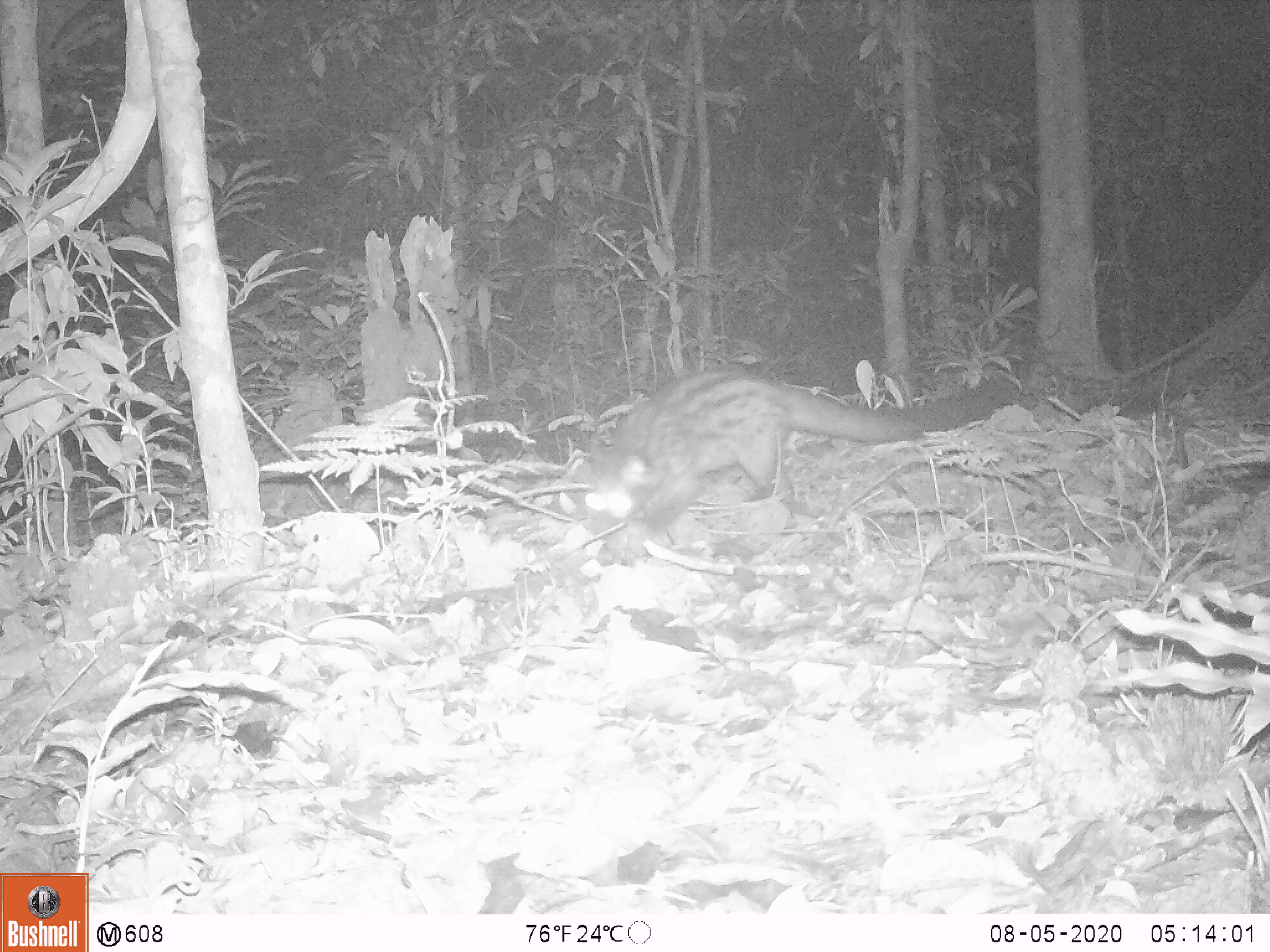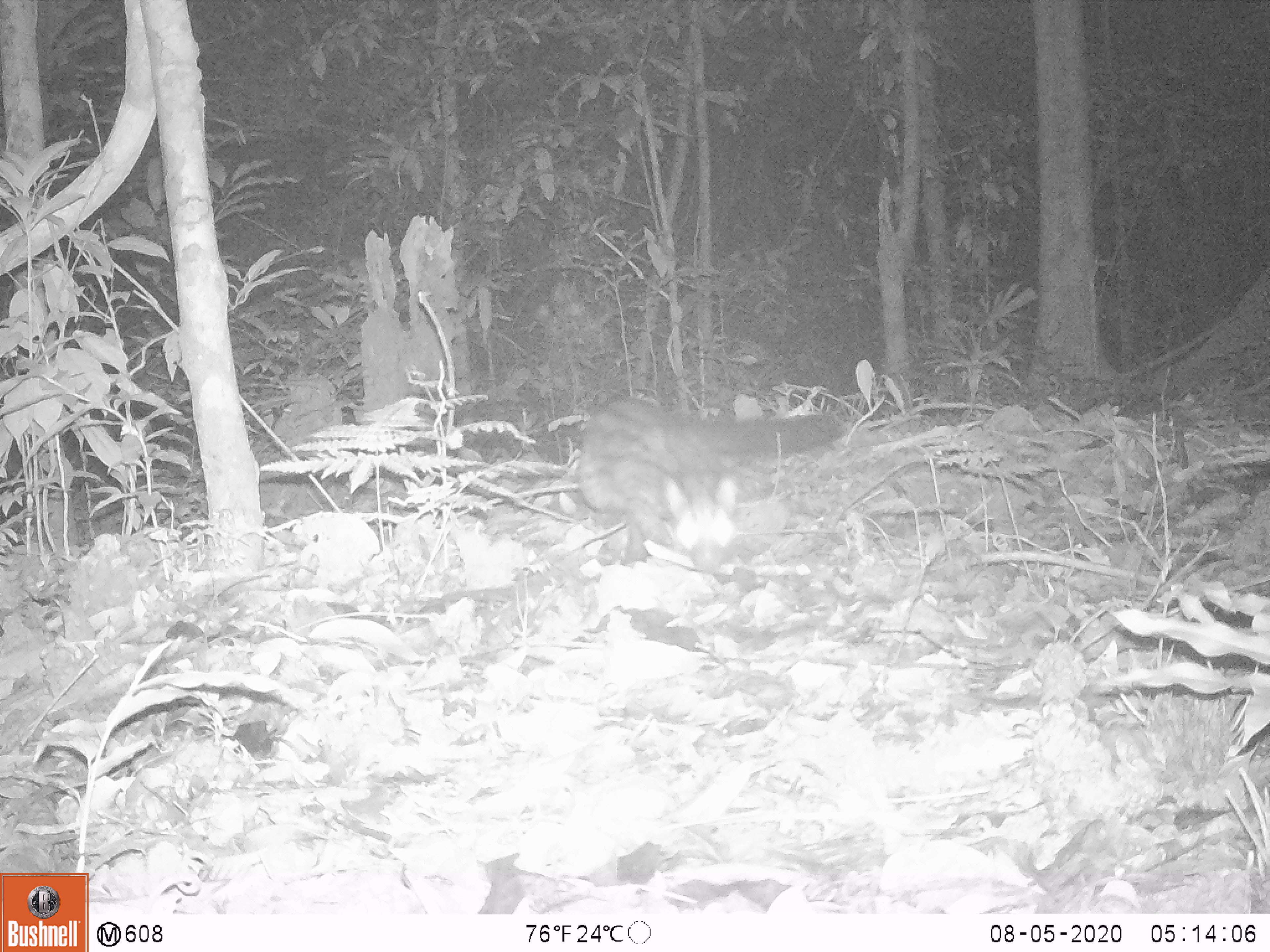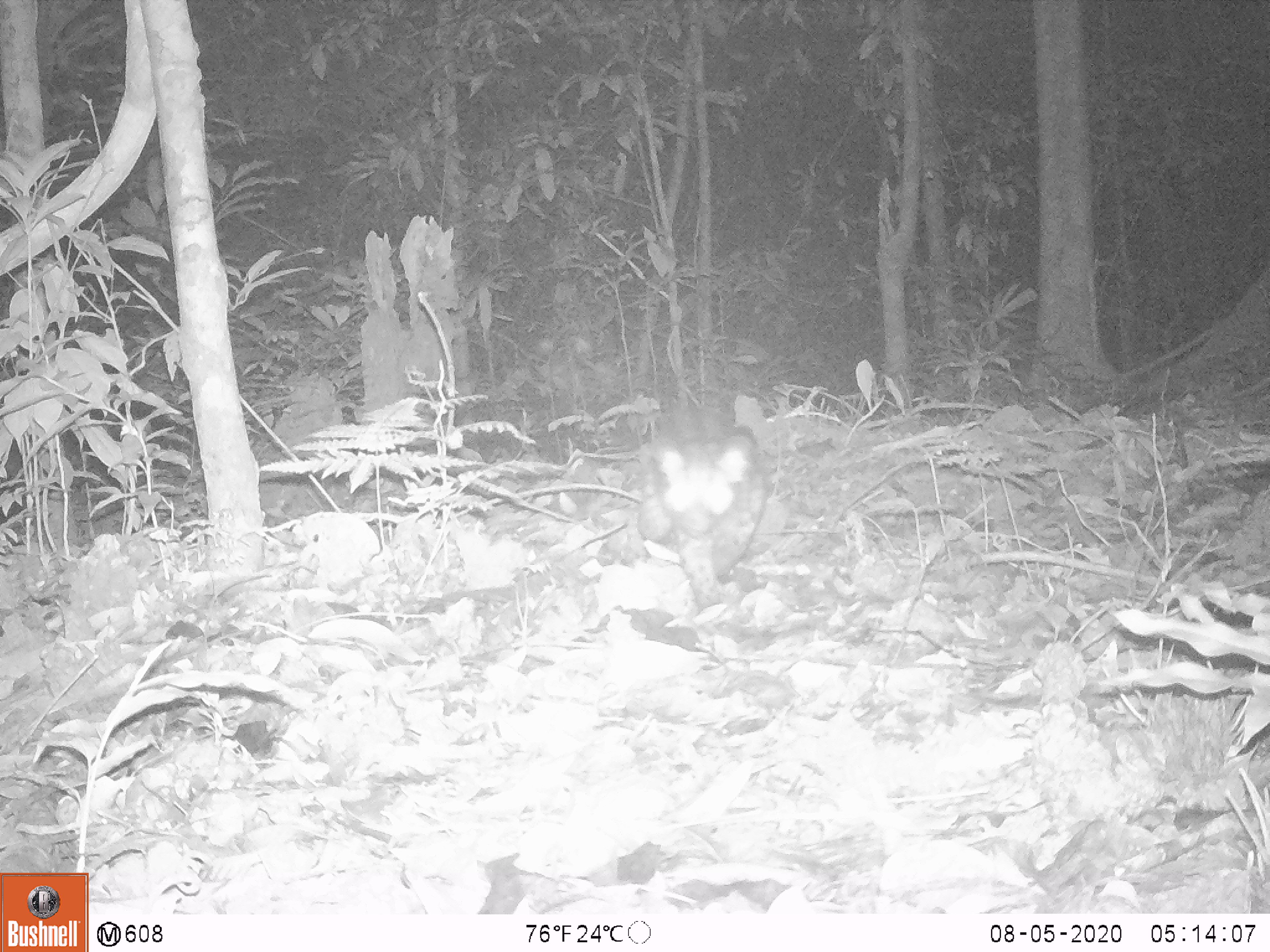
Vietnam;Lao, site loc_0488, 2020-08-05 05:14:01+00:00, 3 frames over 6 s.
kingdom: Animalia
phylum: Chordata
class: Mammalia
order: Carnivora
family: Viverridae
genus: Paradoxurus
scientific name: Paradoxurus hermaphroditus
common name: common palm civet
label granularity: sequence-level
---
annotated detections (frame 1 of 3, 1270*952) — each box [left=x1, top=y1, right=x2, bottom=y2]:
common palm civet: [left=583, top=370, right=1007, bottom=546]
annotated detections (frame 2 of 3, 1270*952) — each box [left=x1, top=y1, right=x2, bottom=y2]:
common palm civet: [left=577, top=398, right=846, bottom=567]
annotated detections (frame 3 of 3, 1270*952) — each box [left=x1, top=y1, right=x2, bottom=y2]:
common palm civet: [left=634, top=405, right=768, bottom=614]